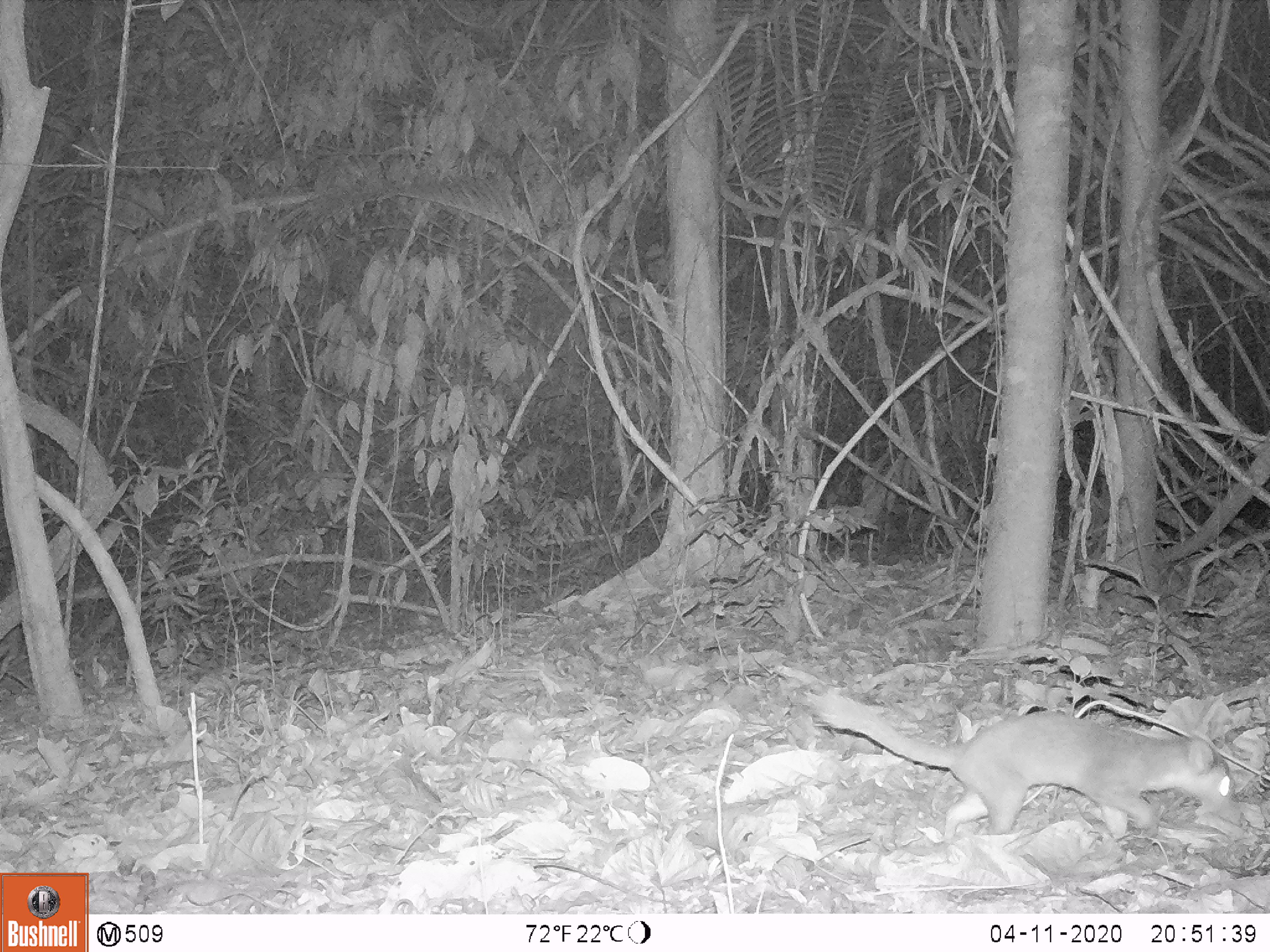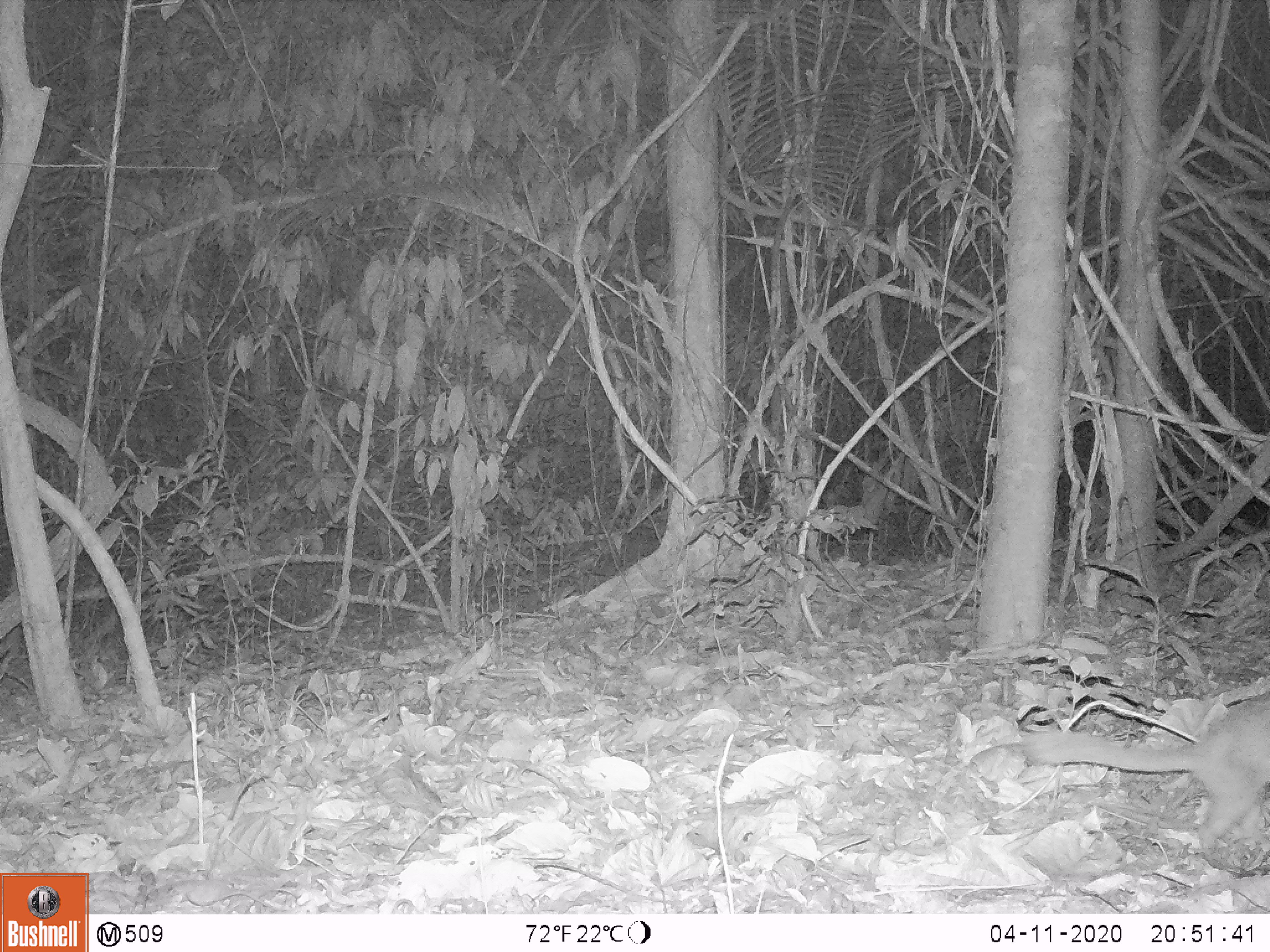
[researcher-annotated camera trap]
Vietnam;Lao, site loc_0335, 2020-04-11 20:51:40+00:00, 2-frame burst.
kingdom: Animalia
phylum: Chordata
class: Mammalia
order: Carnivora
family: Mustelidae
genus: Melogale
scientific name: Melogale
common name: ferret badger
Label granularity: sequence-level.